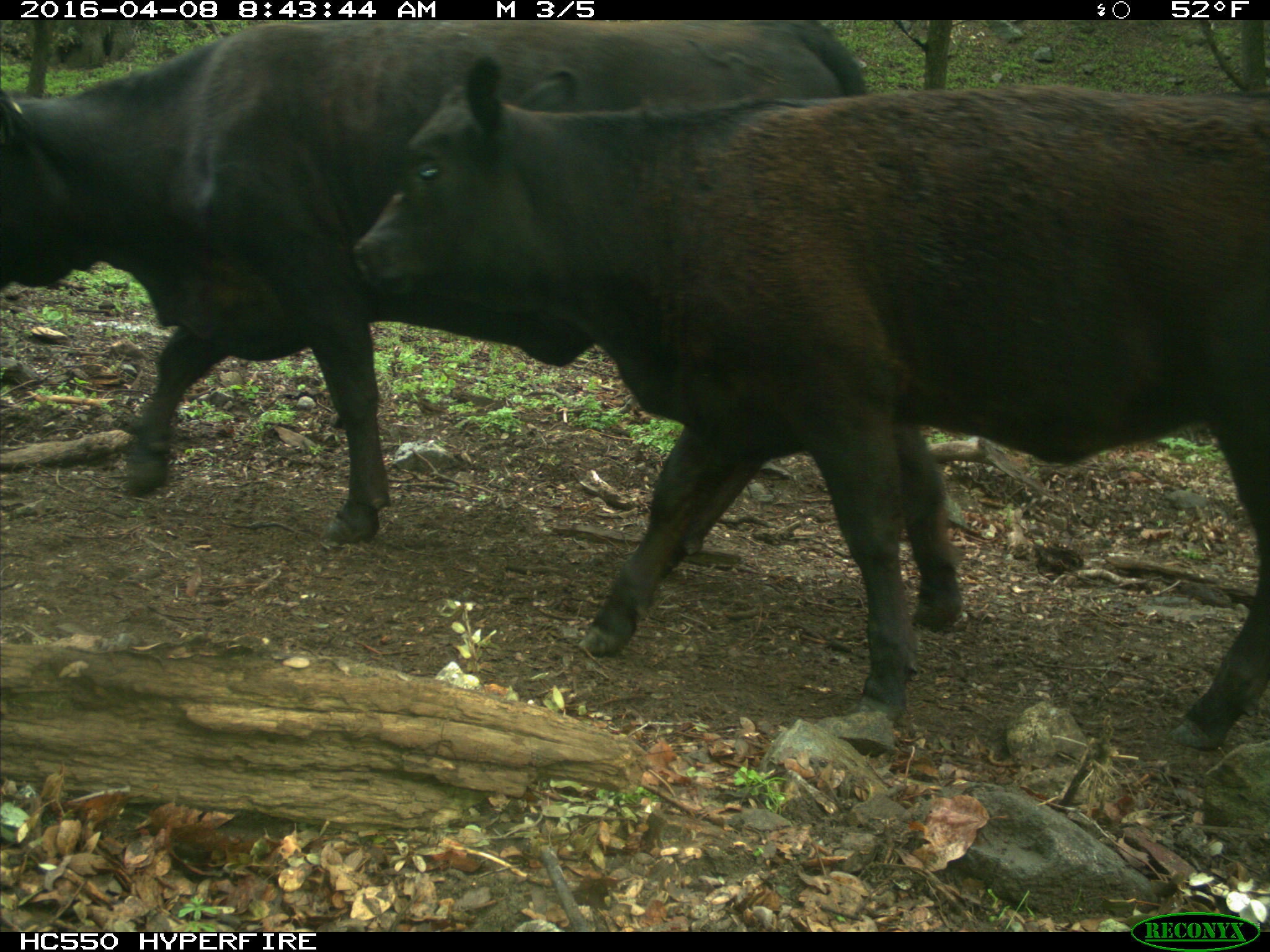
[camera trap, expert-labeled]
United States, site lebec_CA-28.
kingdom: Animalia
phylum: Chordata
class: Mammalia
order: Artiodactyla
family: Bovidae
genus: Bos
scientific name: Bos taurus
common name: domestic cow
Bos taurus (domestic cow).